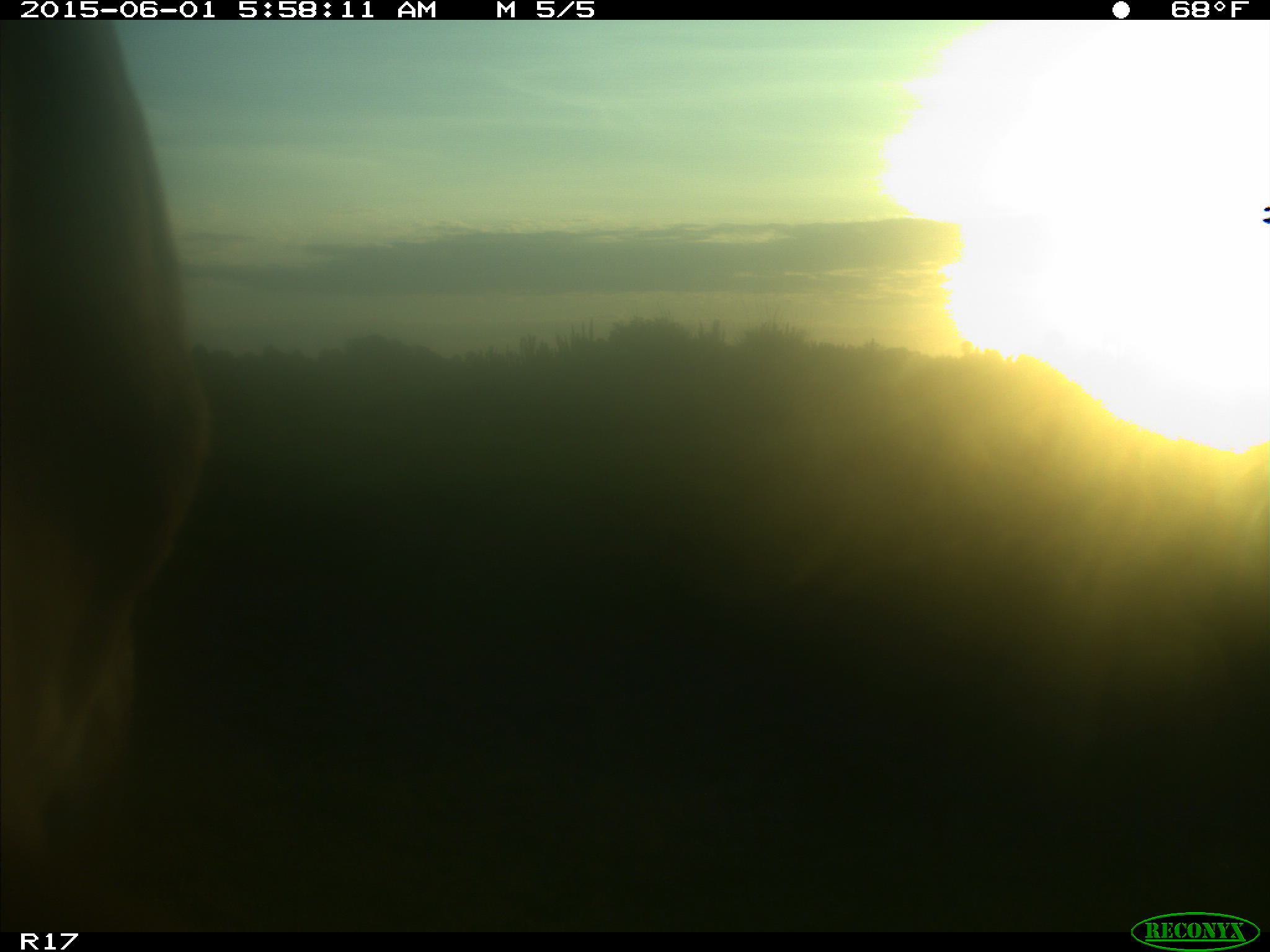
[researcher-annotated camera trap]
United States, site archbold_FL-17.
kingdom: Animalia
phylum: Chordata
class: Mammalia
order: Artiodactyla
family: Bovidae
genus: Bos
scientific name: Bos taurus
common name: domestic cow